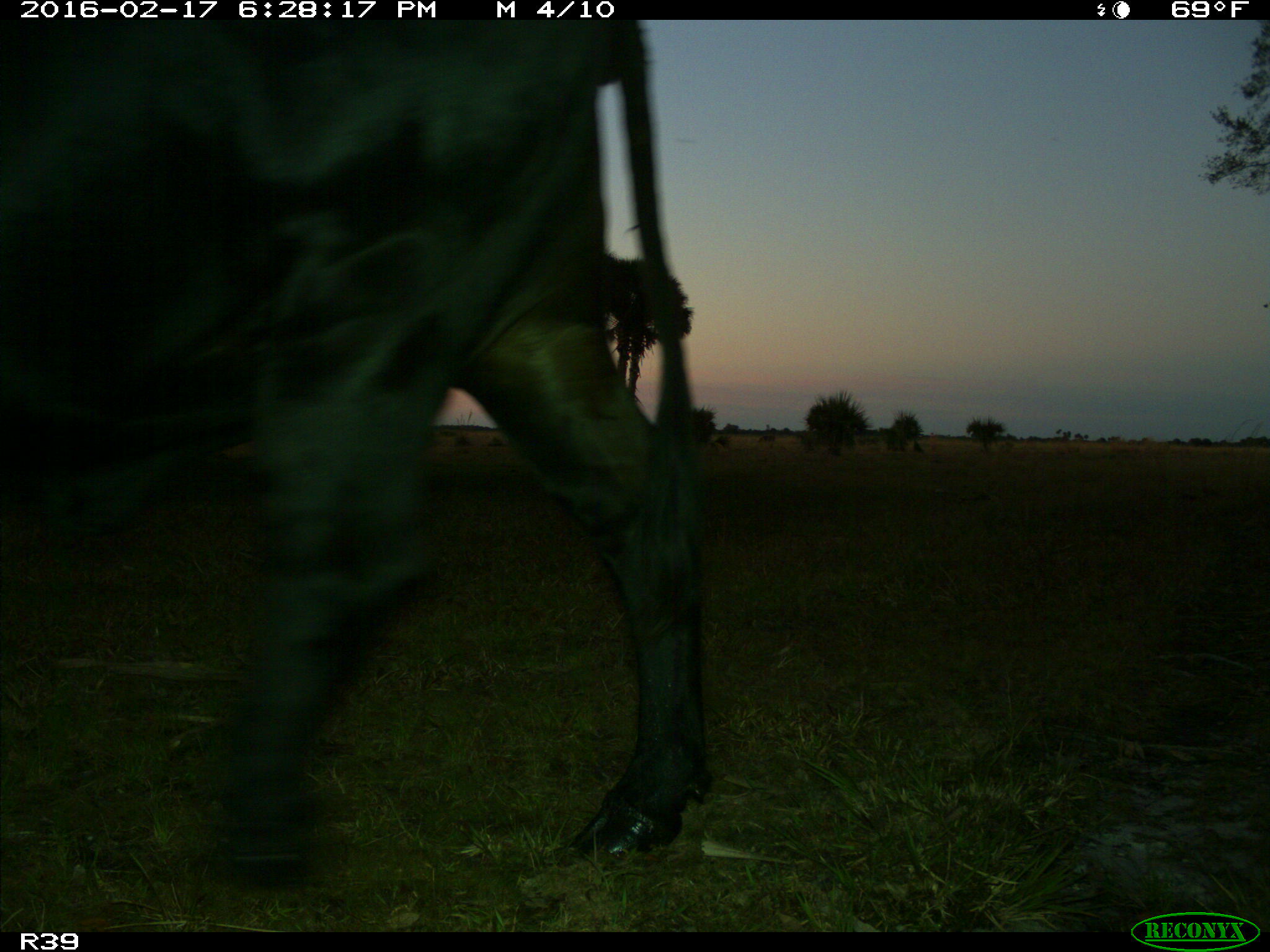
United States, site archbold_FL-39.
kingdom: Animalia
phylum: Chordata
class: Mammalia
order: Artiodactyla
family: Bovidae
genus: Bos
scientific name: Bos taurus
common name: domestic cow